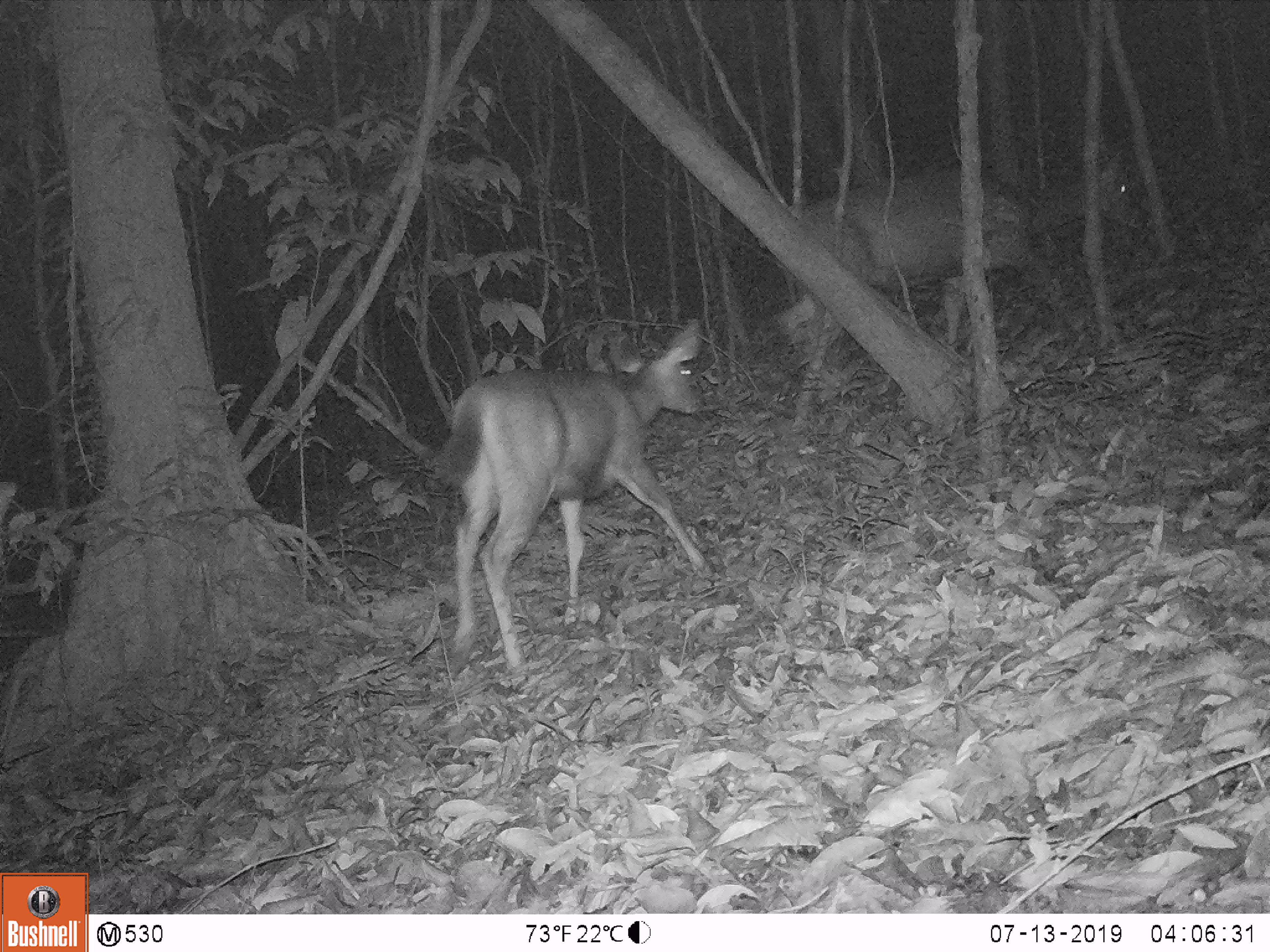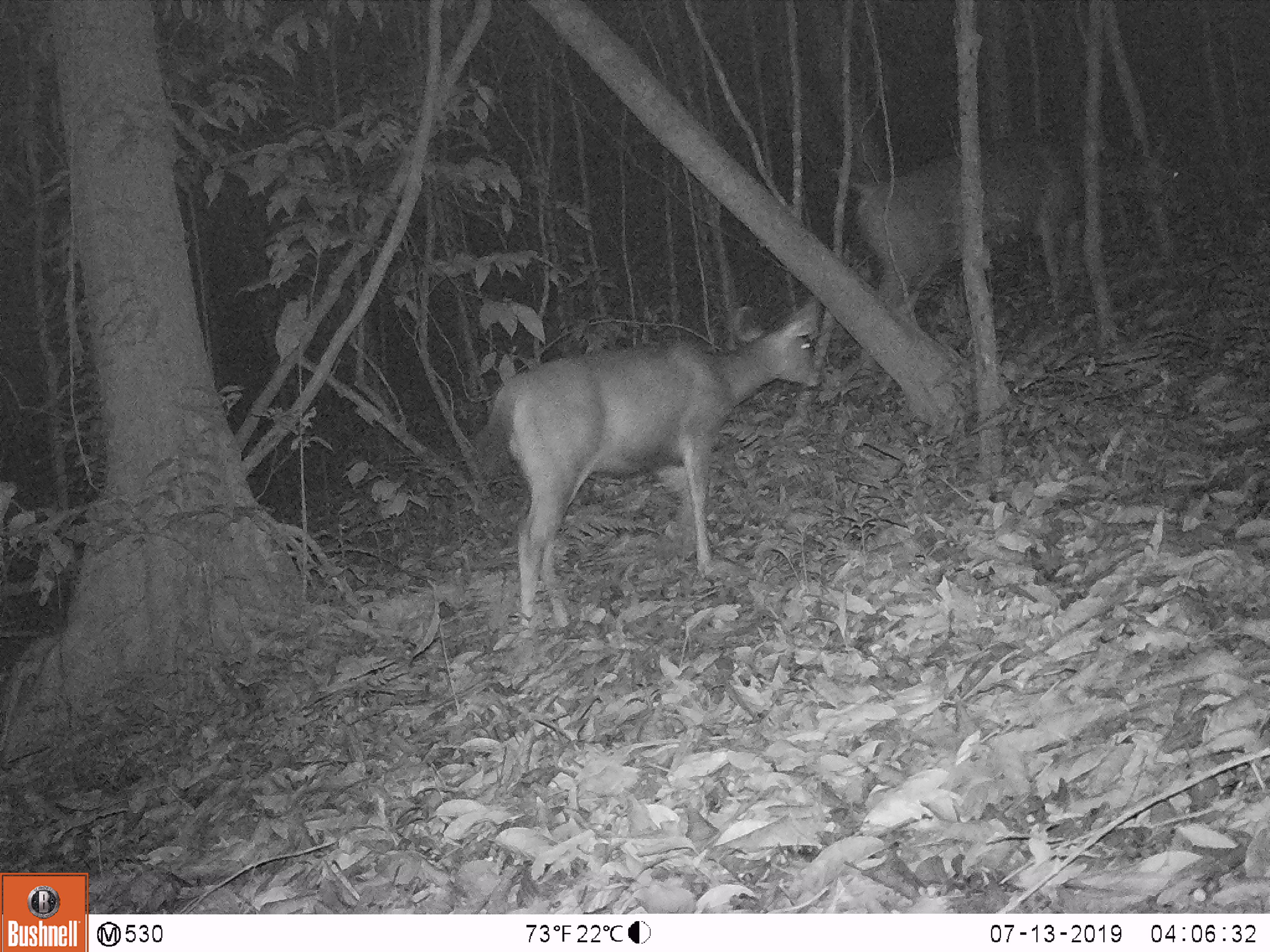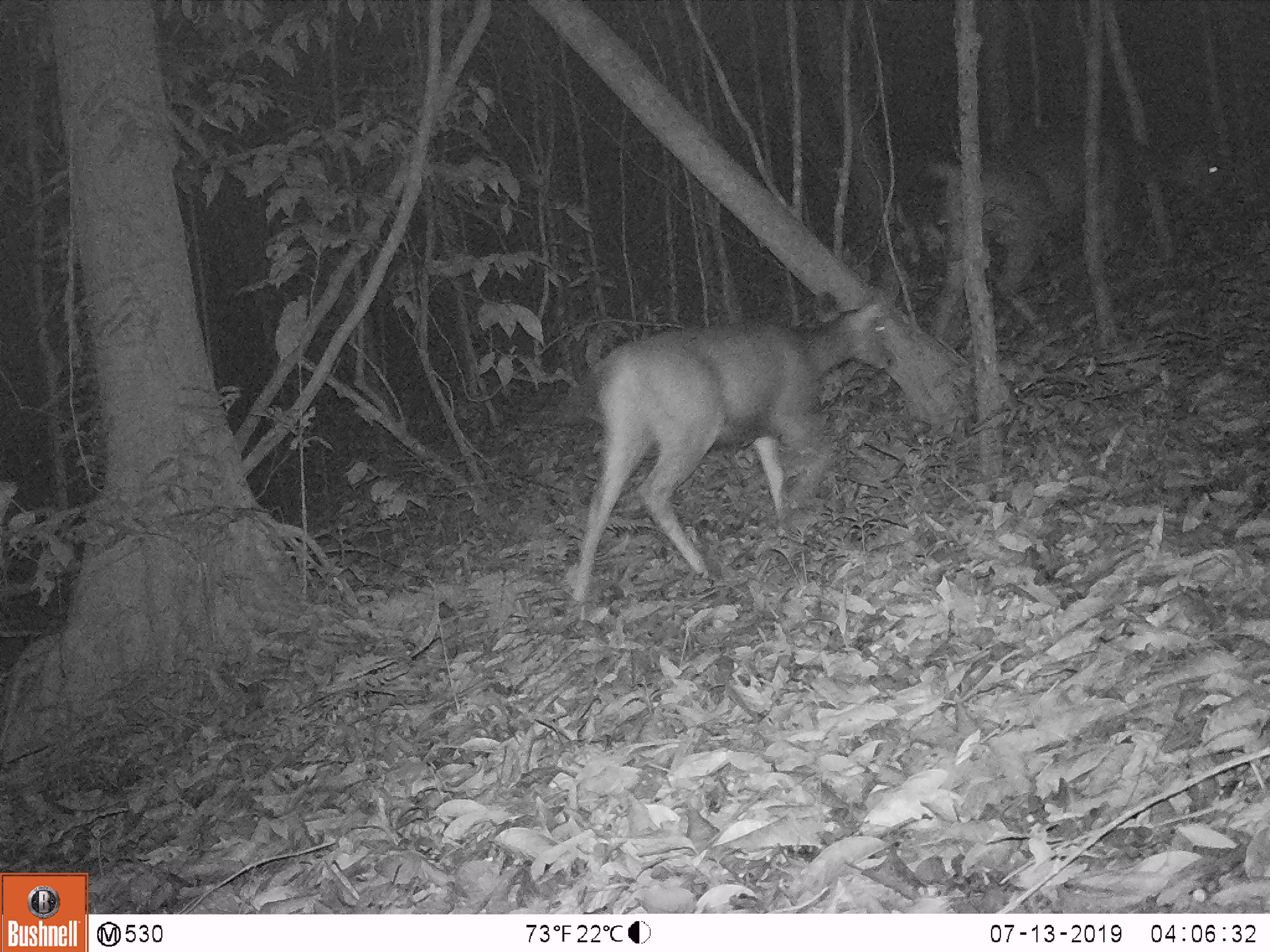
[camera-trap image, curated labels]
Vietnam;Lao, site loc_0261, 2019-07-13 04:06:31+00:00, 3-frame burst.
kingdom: Animalia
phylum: Chordata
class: Mammalia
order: Artiodactyla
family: Cervidae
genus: Rusa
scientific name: Rusa unicolor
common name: sambar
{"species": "sambar (Rusa unicolor)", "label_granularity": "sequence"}